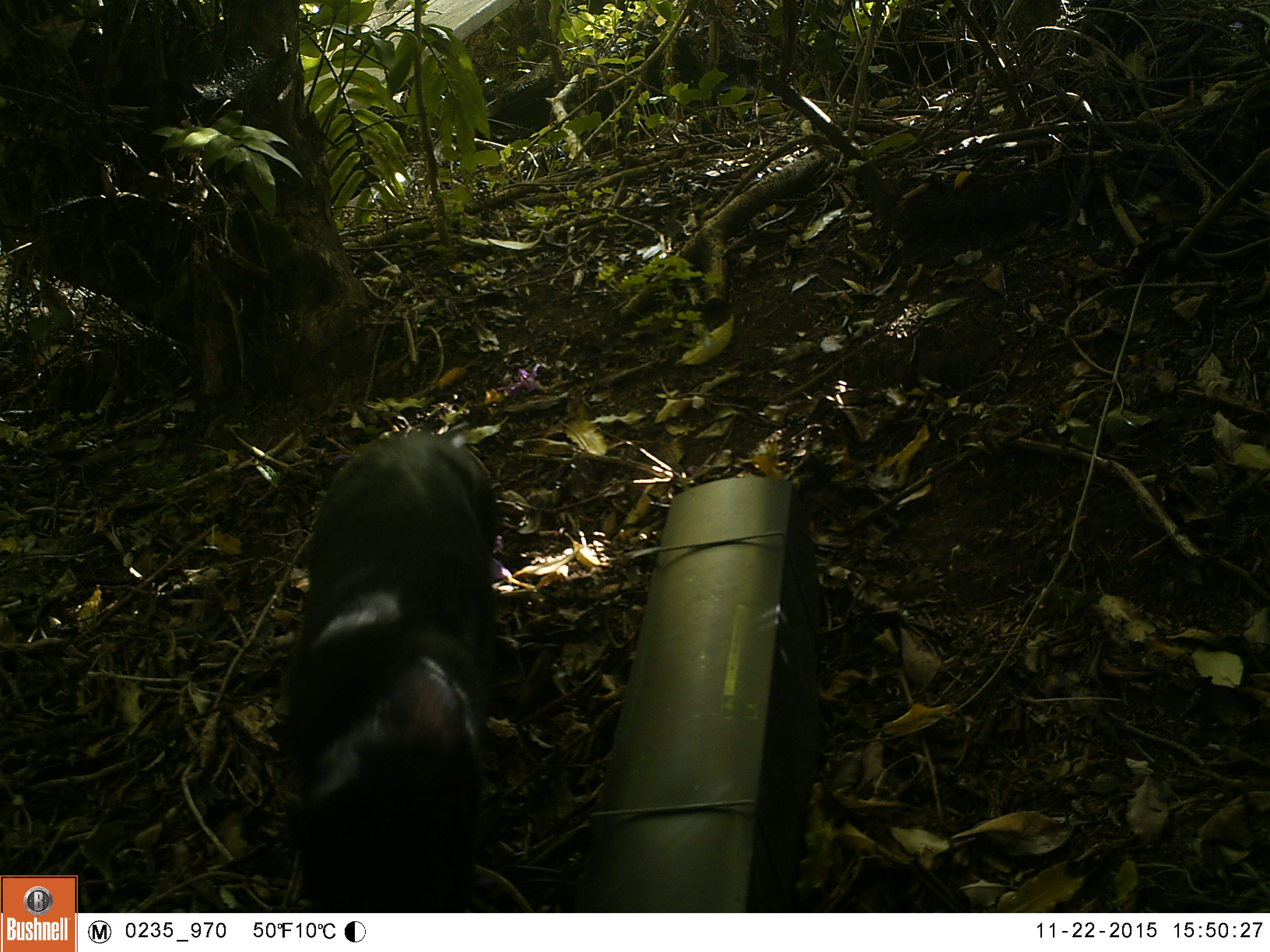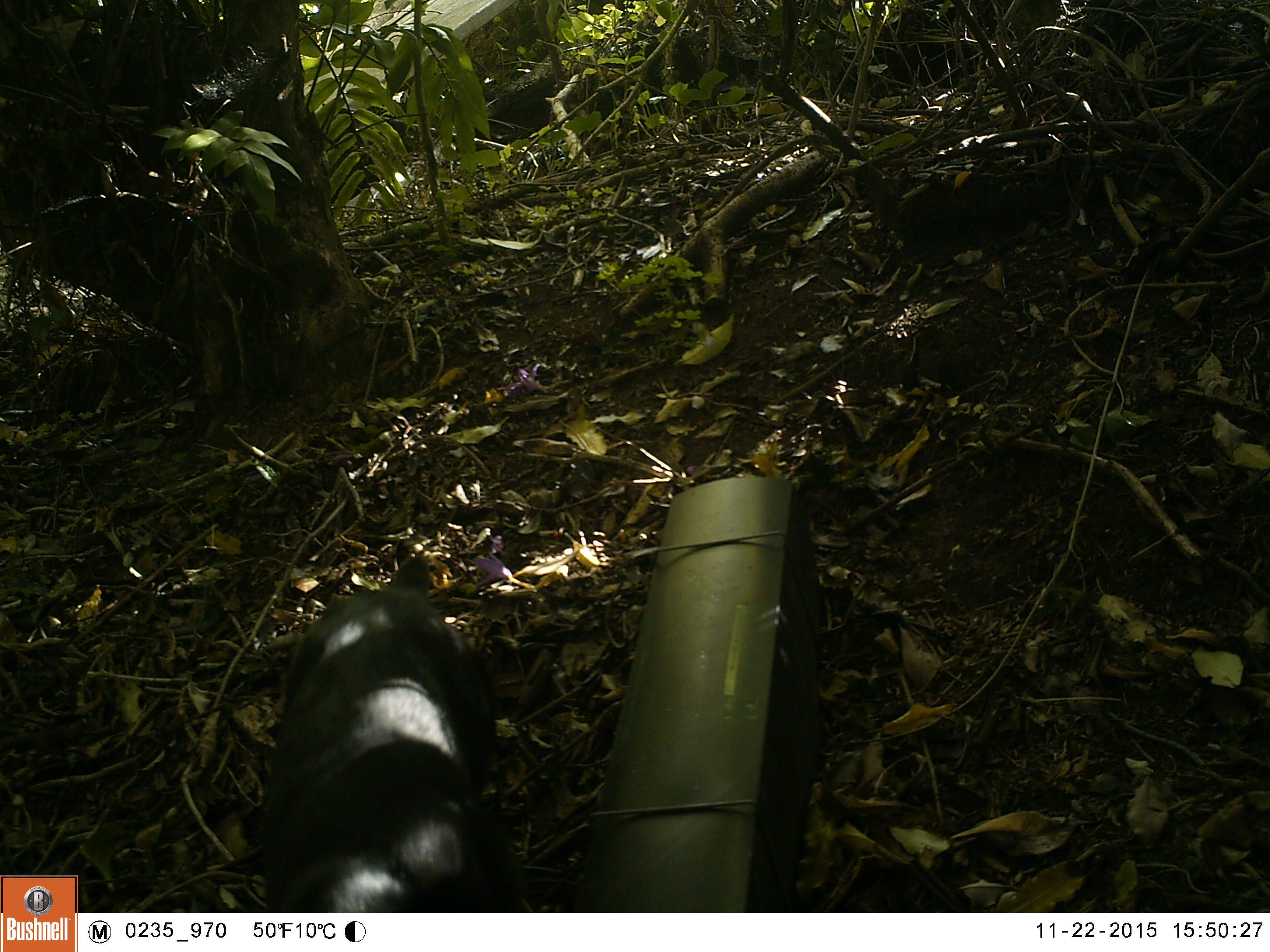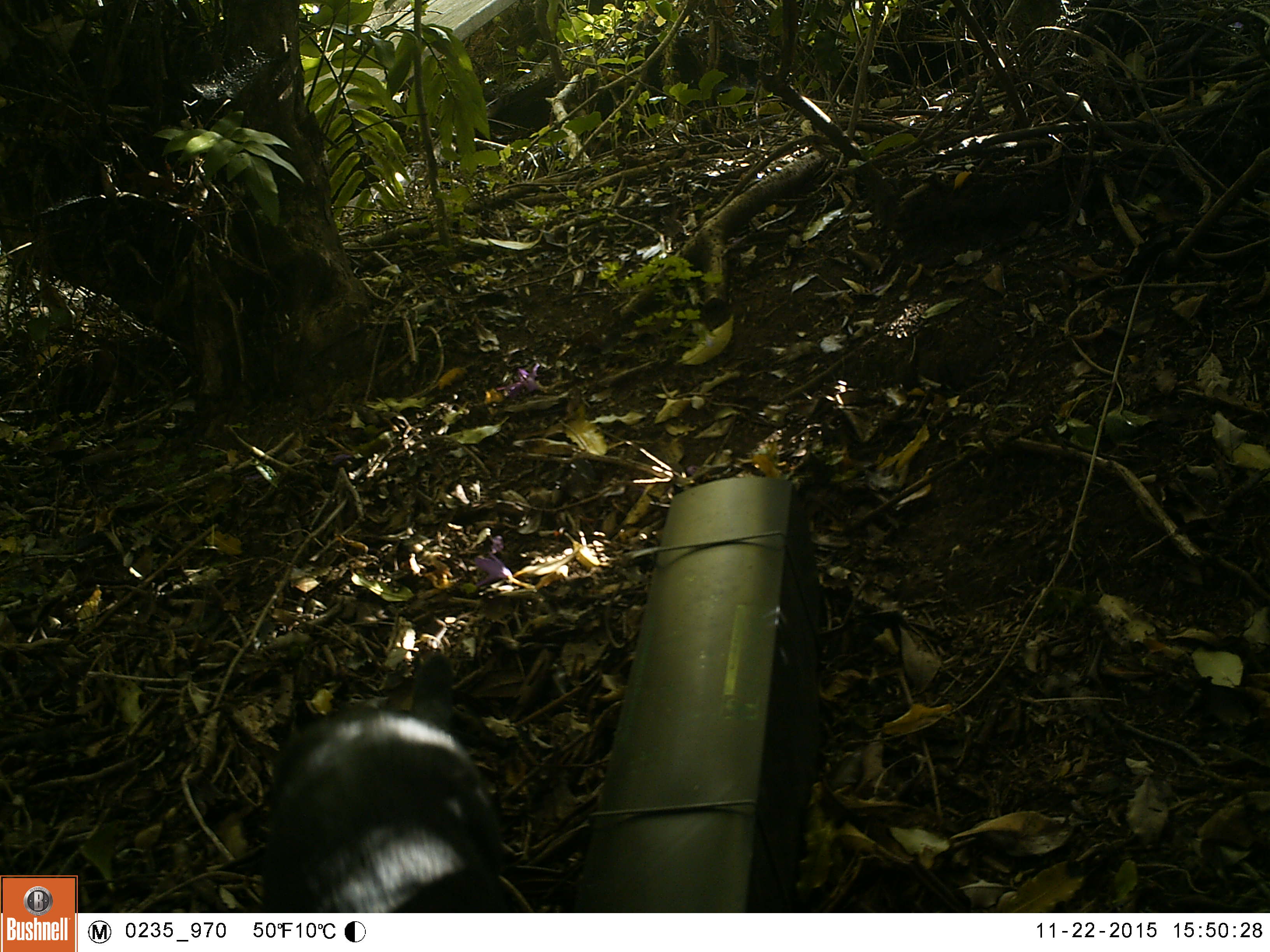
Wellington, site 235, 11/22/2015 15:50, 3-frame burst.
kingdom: Animalia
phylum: Chordata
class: Mammalia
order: Carnivora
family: Felidae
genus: Felis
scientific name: Felis catus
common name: cat